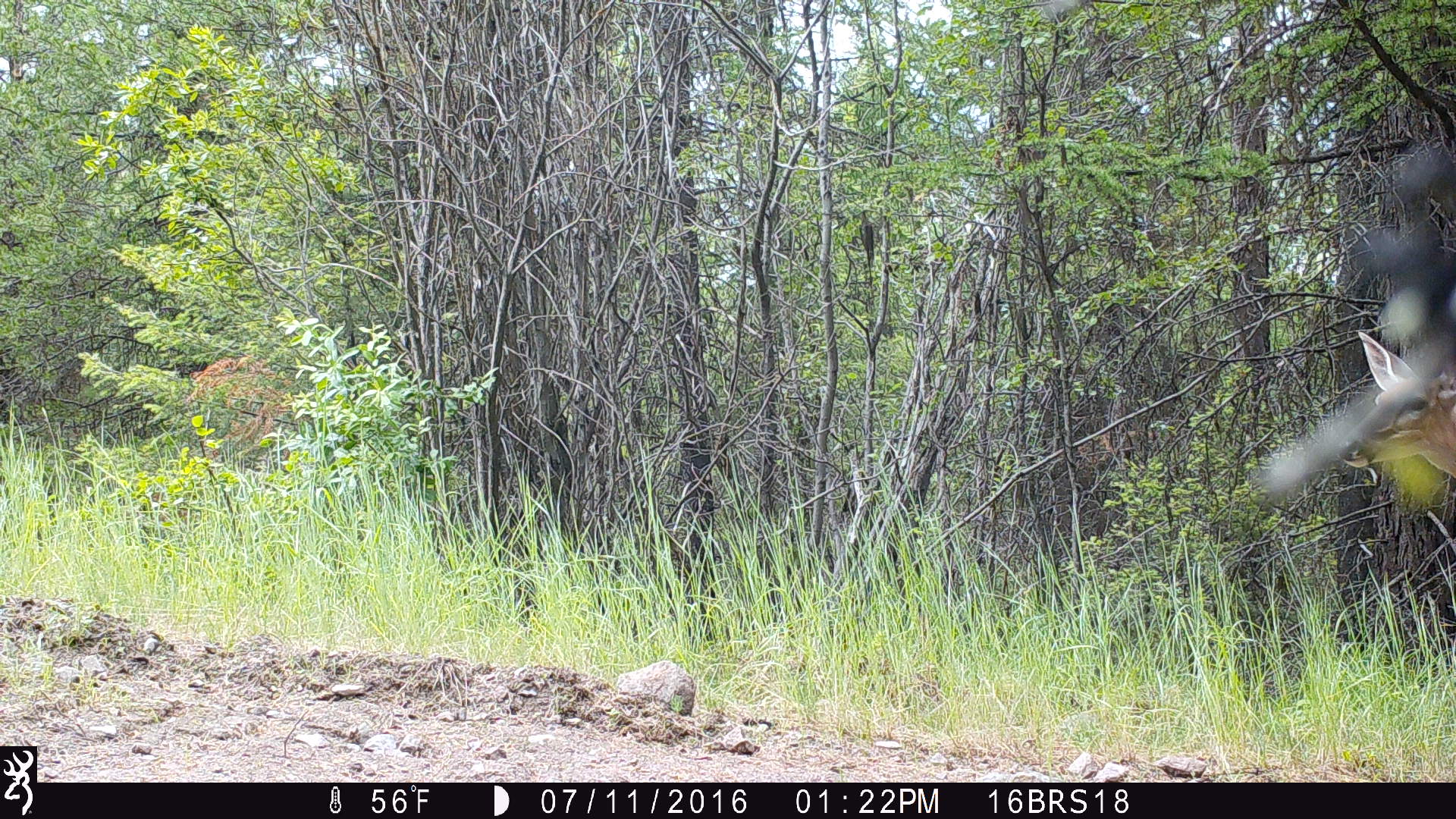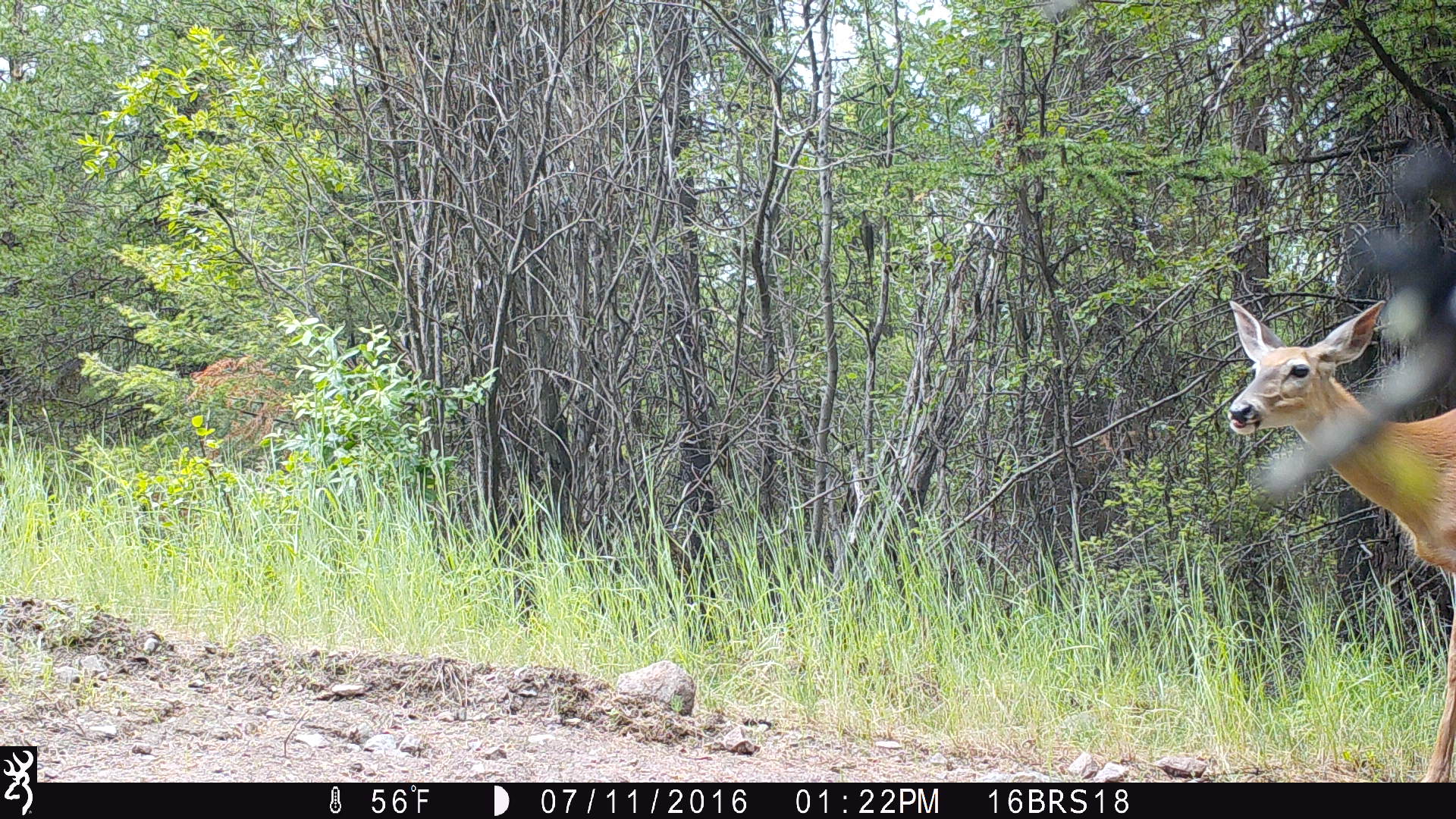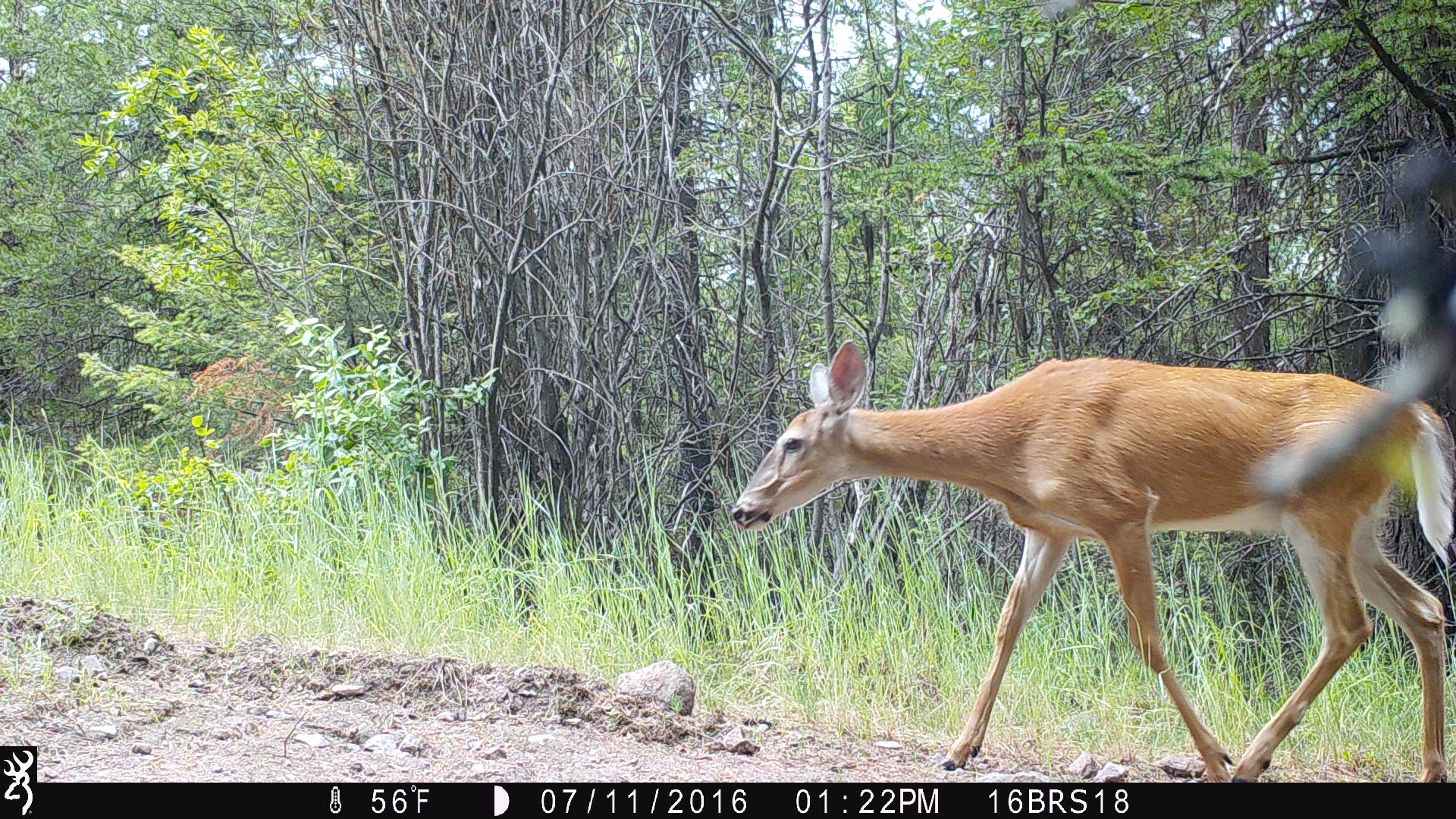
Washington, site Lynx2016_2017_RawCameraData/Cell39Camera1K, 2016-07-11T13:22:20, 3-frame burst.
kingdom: Animalia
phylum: Chordata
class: Mammalia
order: Artiodactyla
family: Cervidae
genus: Odocoileus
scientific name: Odocoileus virginianus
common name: white-tailed deer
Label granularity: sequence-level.